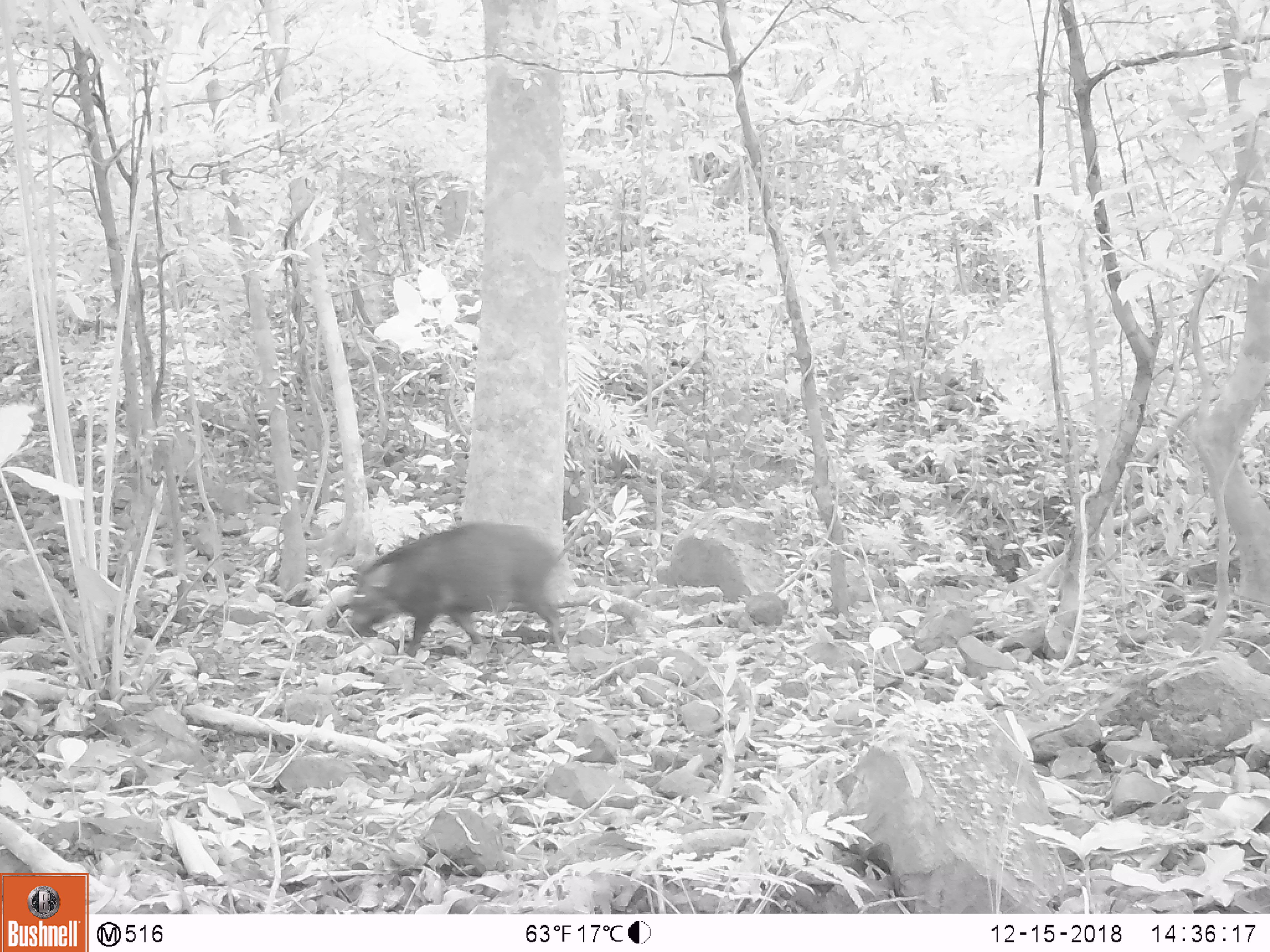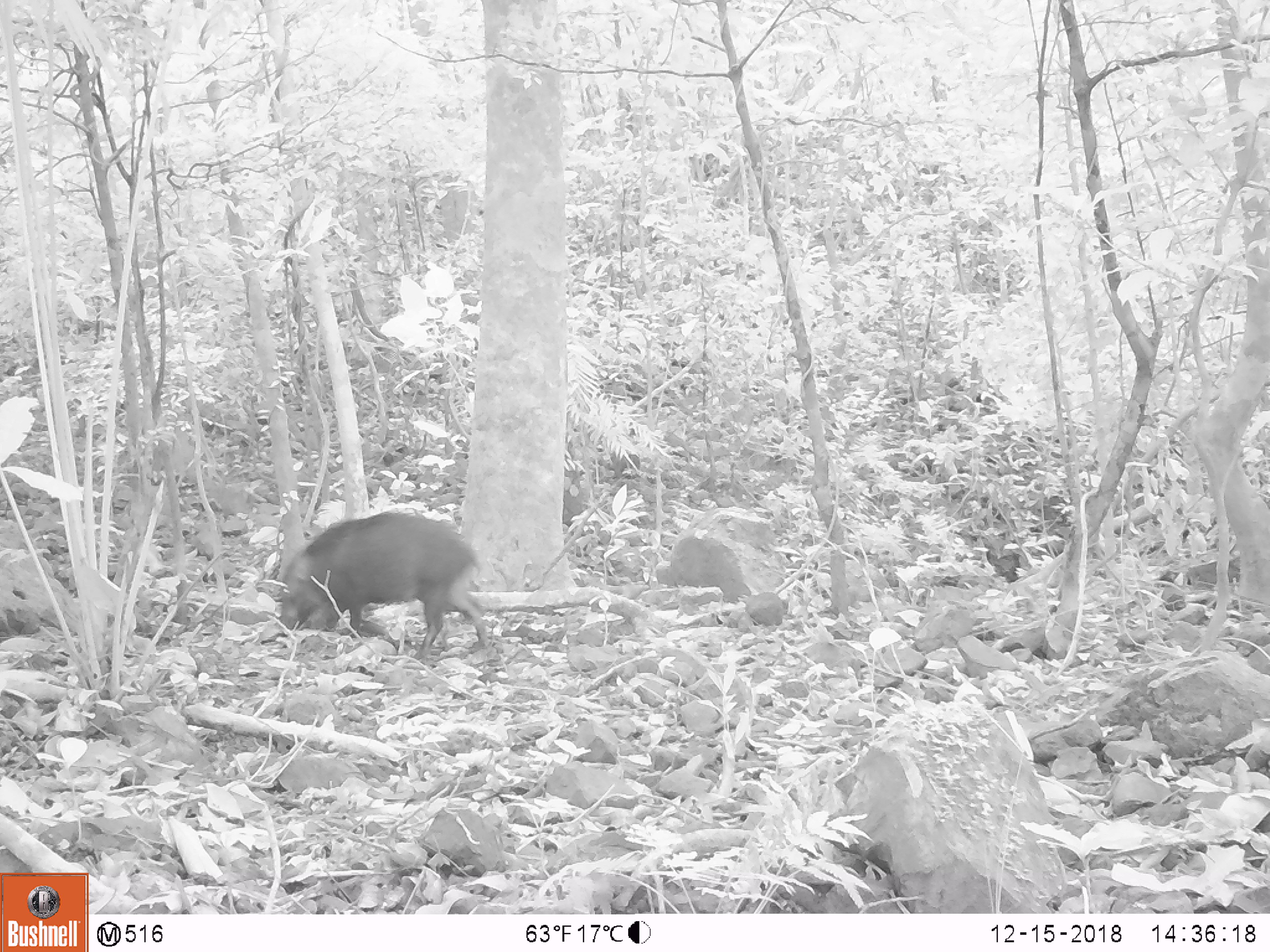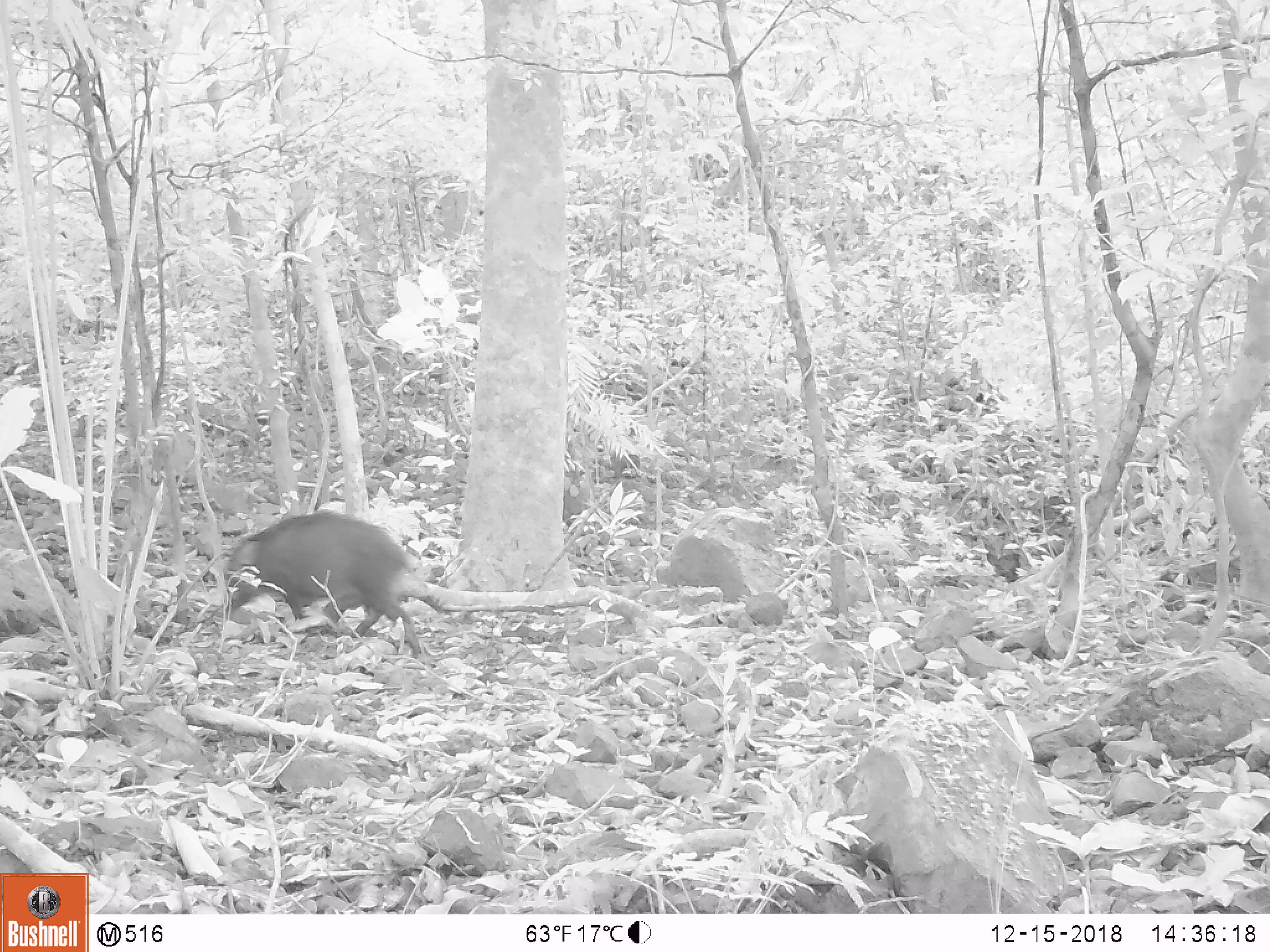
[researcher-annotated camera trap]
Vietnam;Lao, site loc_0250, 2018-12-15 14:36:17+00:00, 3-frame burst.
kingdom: Animalia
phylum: Chordata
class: Mammalia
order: Artiodactyla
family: Suidae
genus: Sus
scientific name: Sus scrofa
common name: eurasian wild pig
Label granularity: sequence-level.